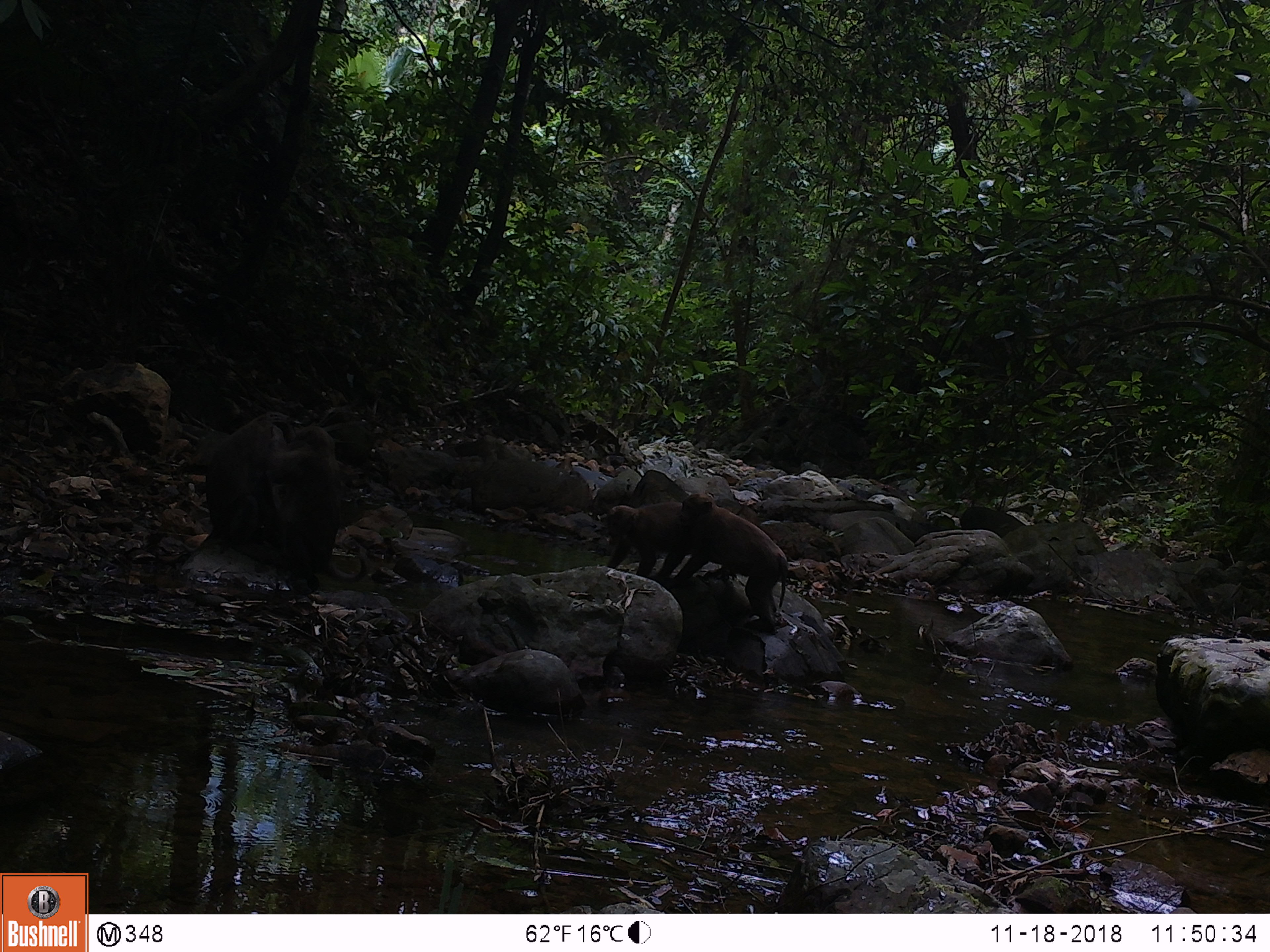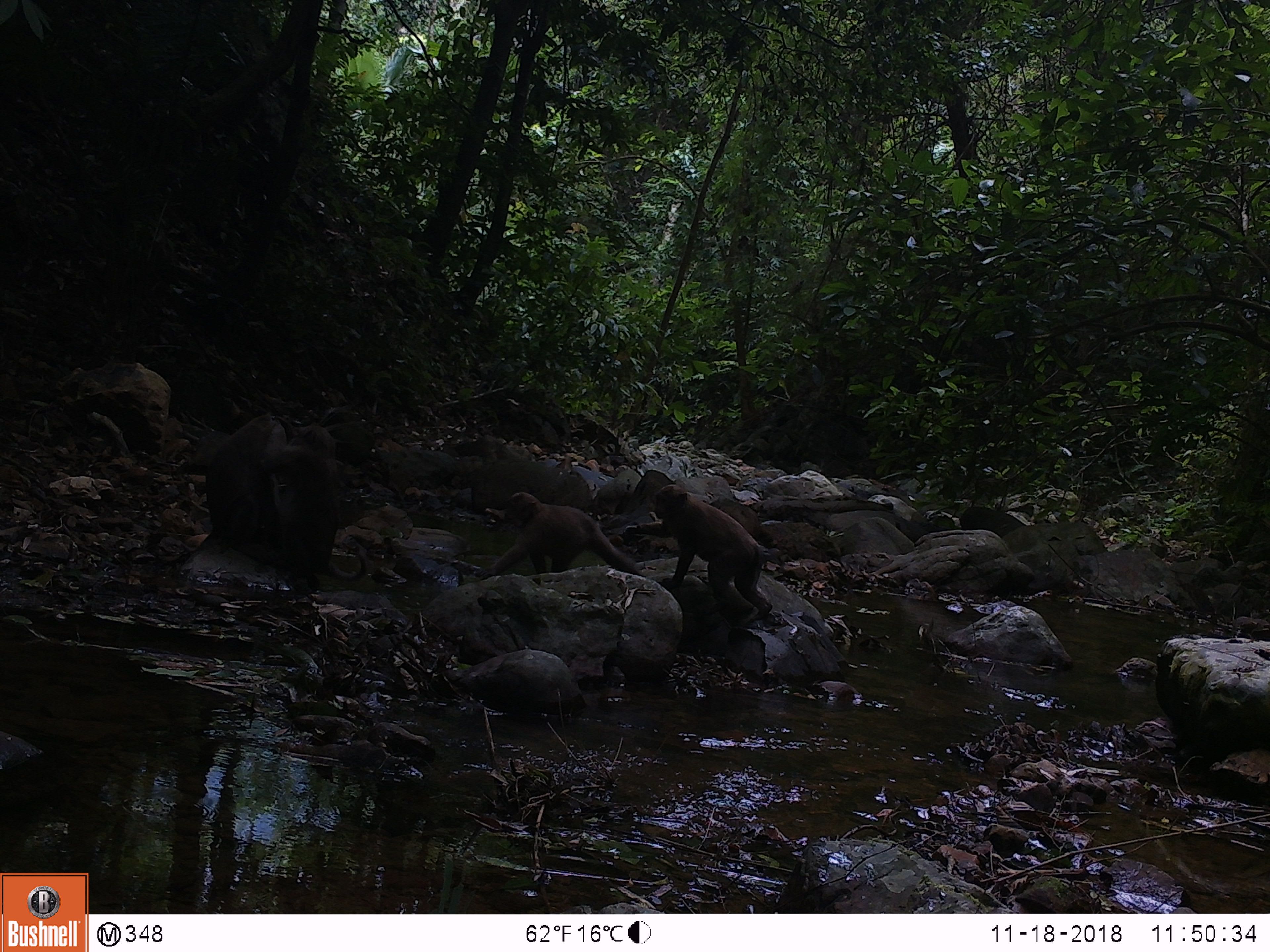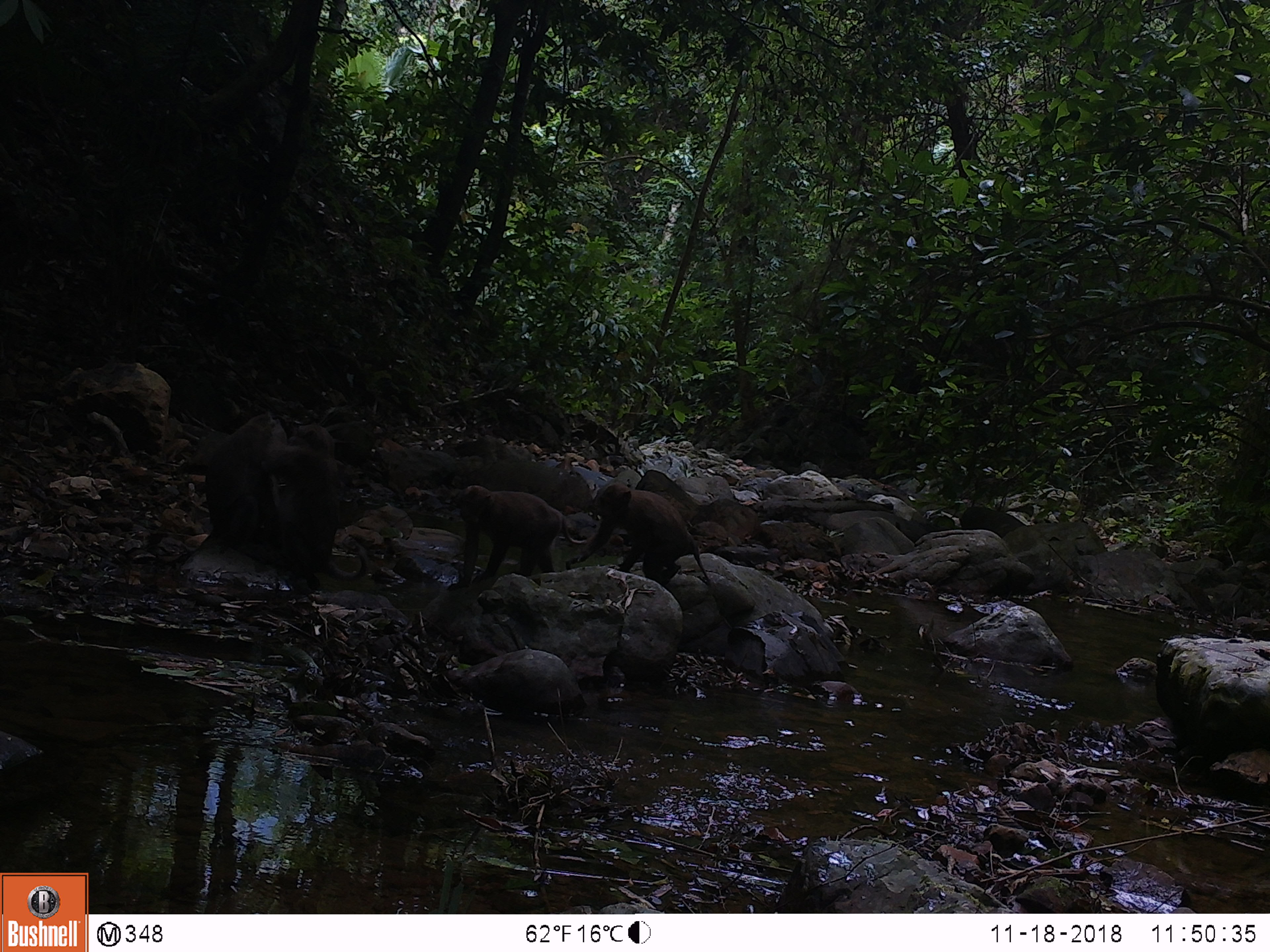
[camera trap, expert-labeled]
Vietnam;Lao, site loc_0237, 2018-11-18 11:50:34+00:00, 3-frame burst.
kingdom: Animalia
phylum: Chordata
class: Mammalia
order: Primates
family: Cercopithecidae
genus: Macaca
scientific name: Macaca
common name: macaques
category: assam or rhesus macaque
Assam or rhesus macaque (macaques) (Macaca). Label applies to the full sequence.